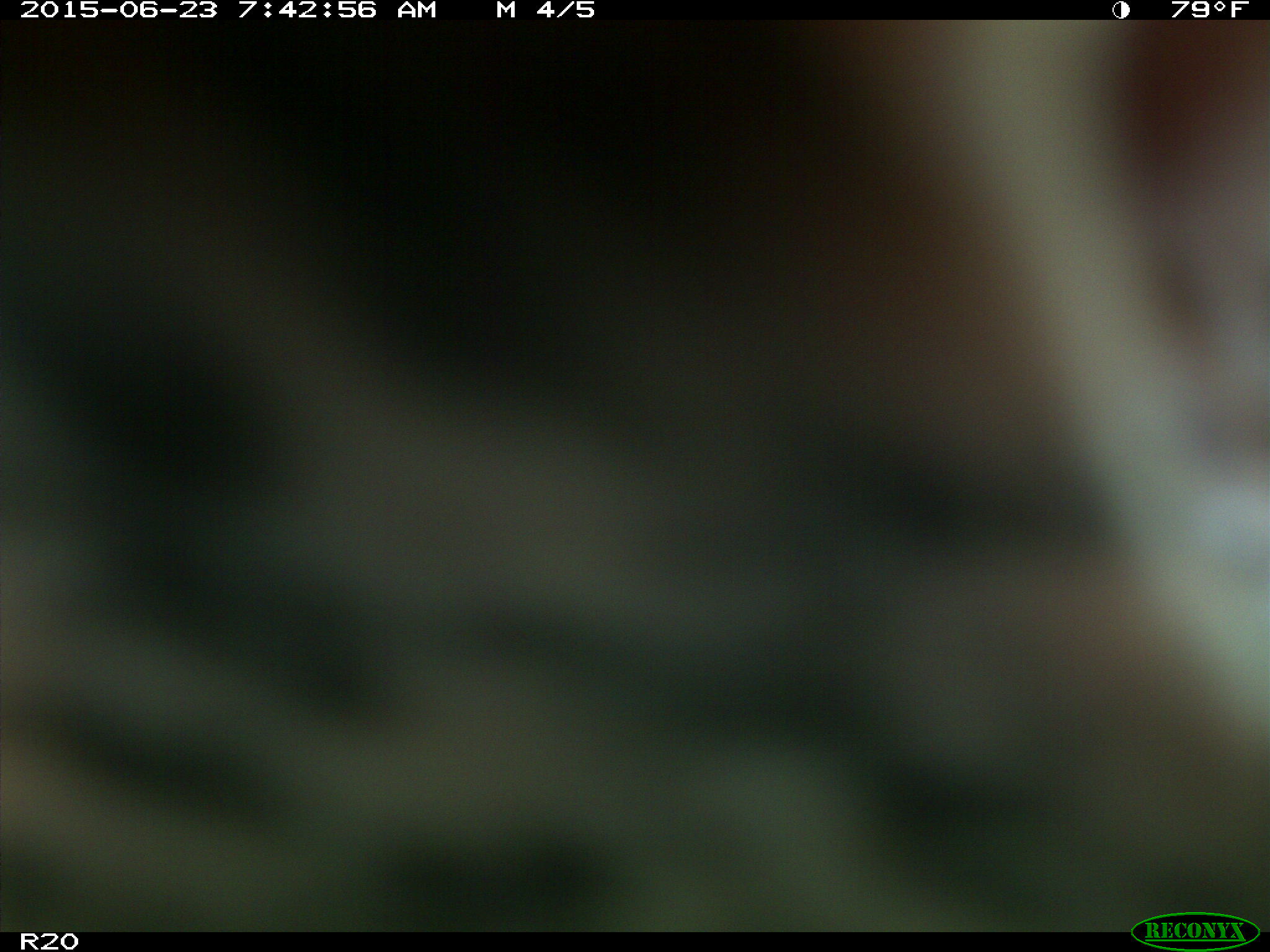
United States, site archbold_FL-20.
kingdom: Animalia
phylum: Chordata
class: Mammalia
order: Artiodactyla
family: Bovidae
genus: Bos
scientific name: Bos taurus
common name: domestic cow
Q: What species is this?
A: Bos taurus (domestic cow).